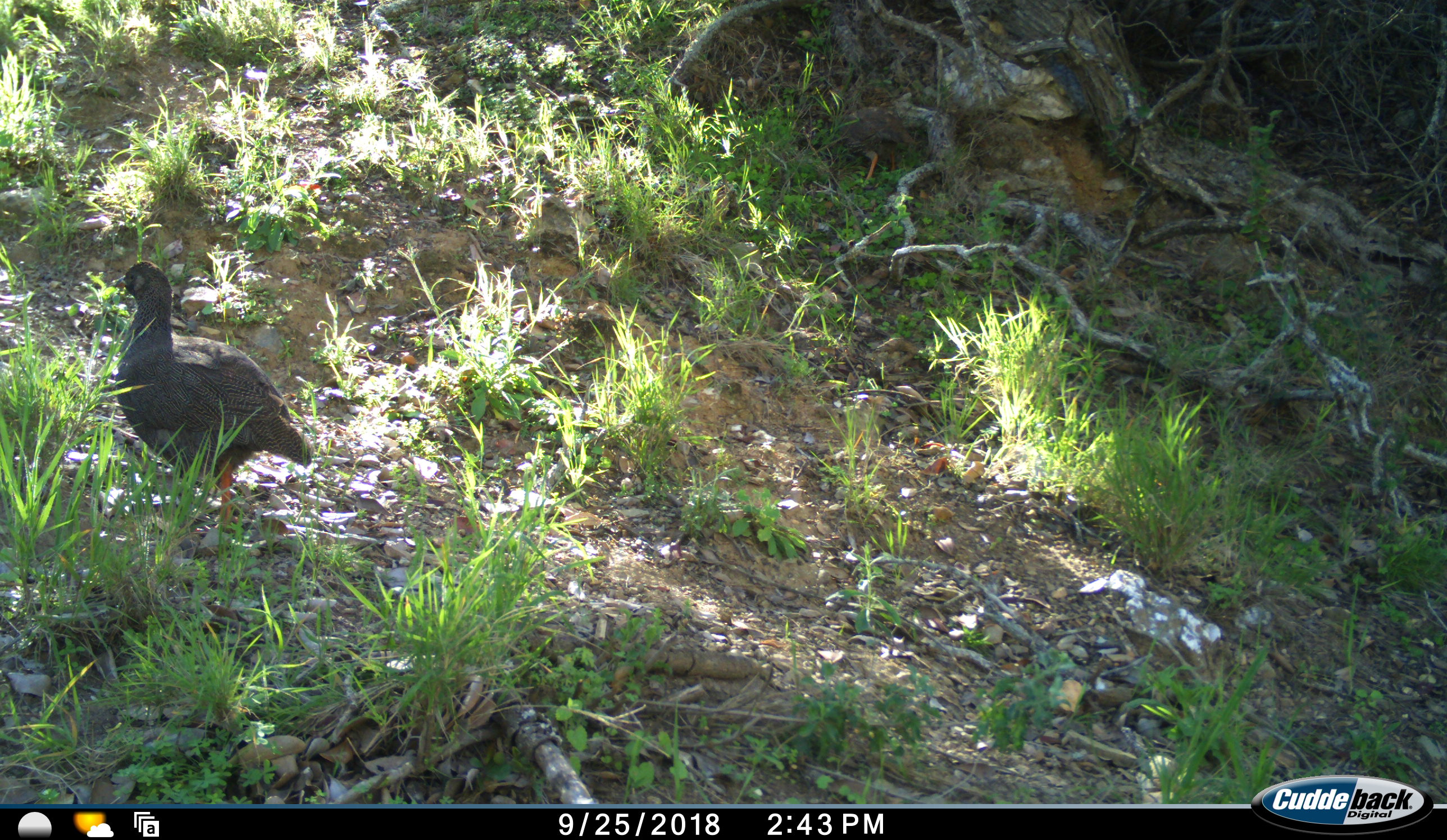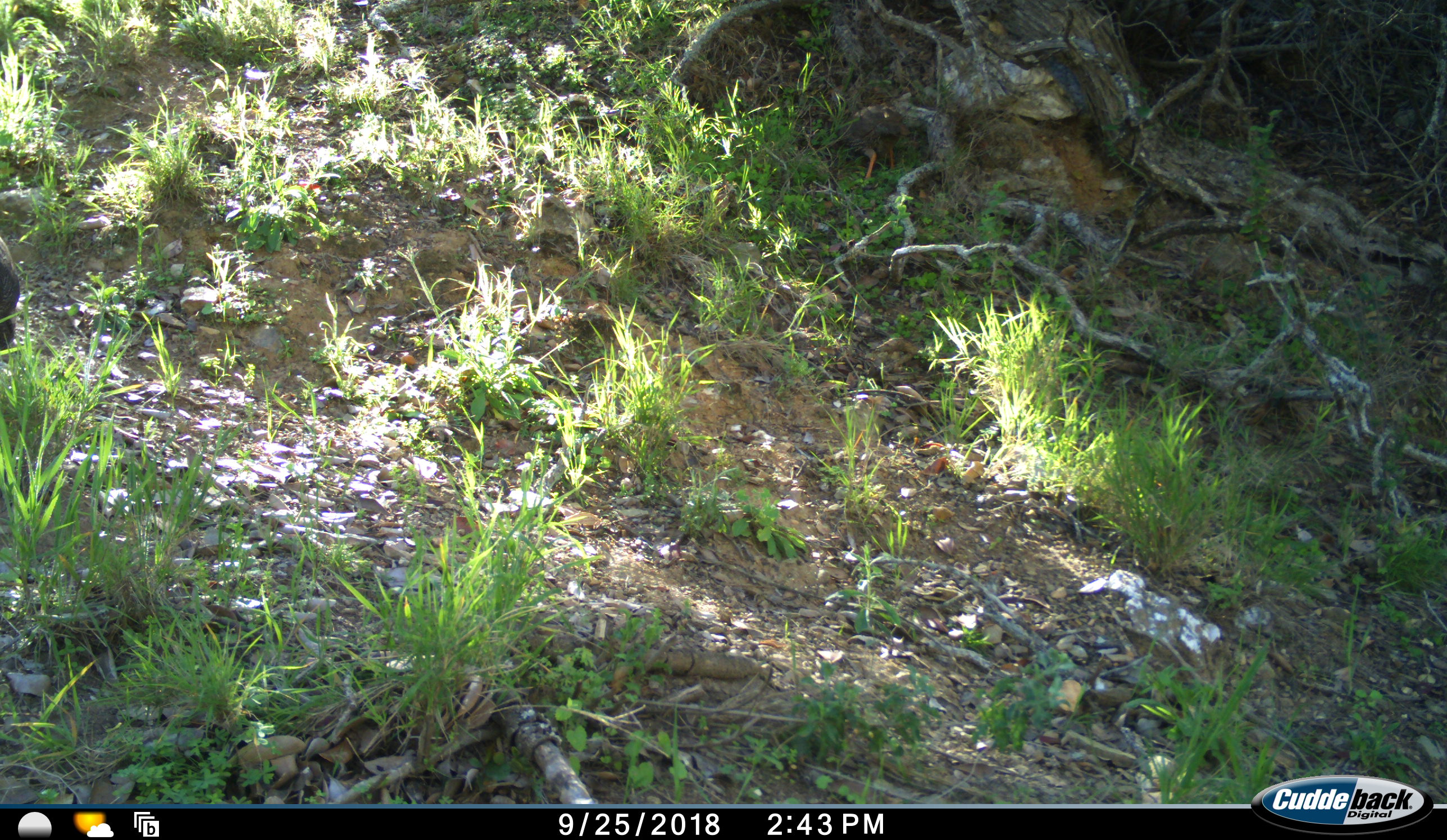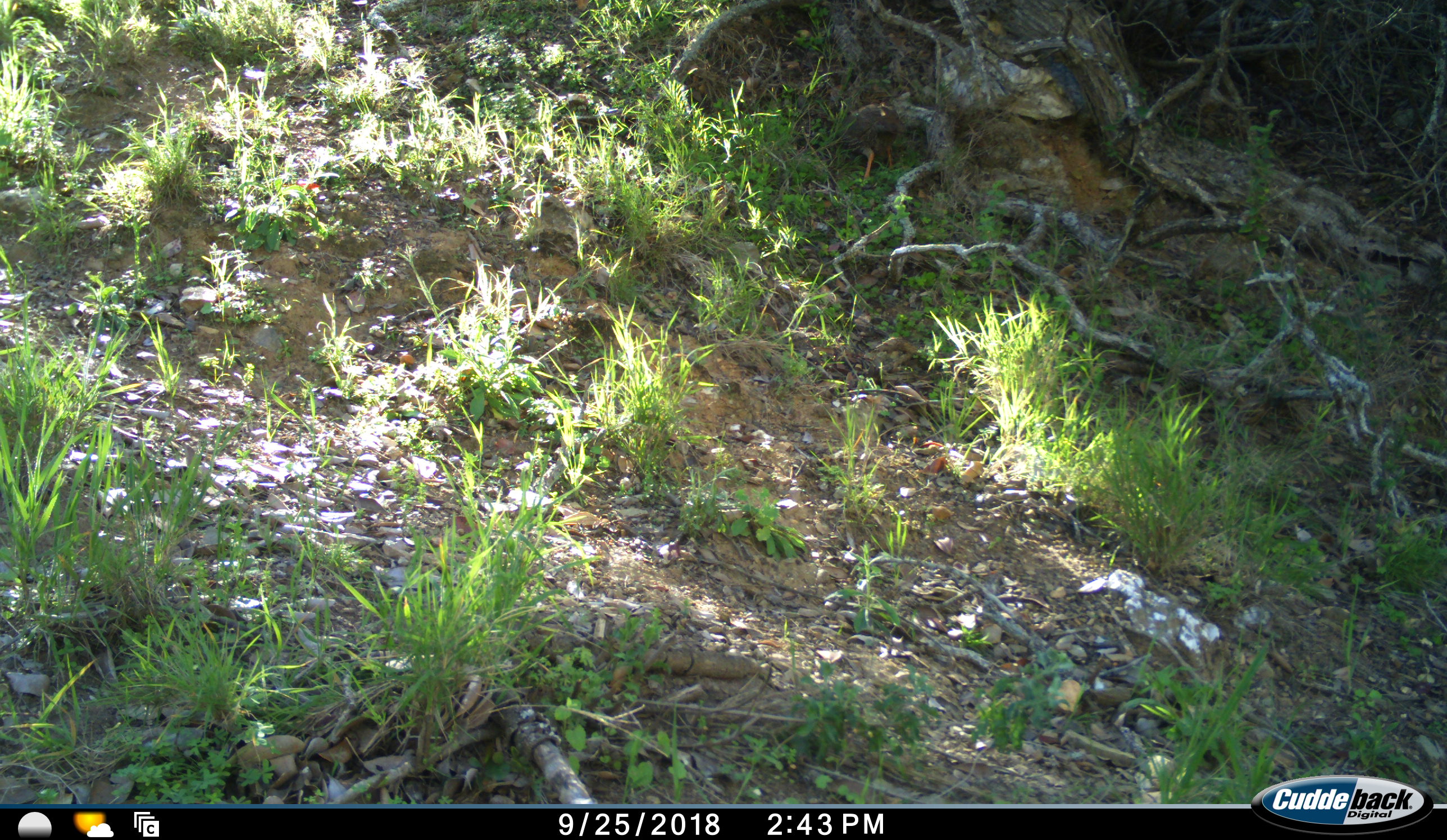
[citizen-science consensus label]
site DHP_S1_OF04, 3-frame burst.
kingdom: Animalia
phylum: Chordata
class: Aves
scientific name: Aves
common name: bird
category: birdother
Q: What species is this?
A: Birdother (bird) (Aves).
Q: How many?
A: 1.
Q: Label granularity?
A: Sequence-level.